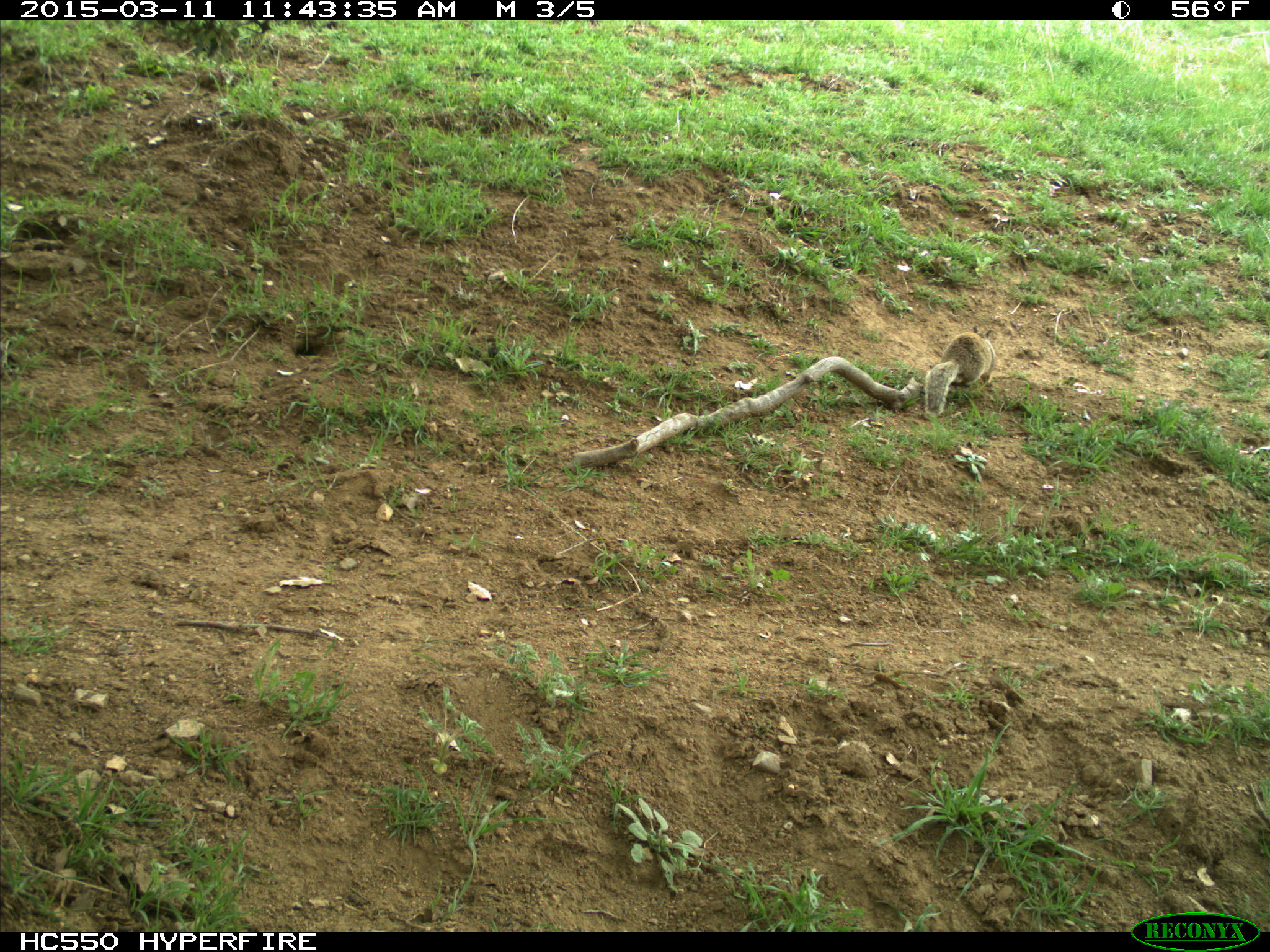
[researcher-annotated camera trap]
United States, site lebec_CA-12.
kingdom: Animalia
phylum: Chordata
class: Mammalia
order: Rodentia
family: Sciuridae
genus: Otospermophilus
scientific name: Otospermophilus beecheyi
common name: california ground squirrel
Otospermophilus beecheyi (california ground squirrel).